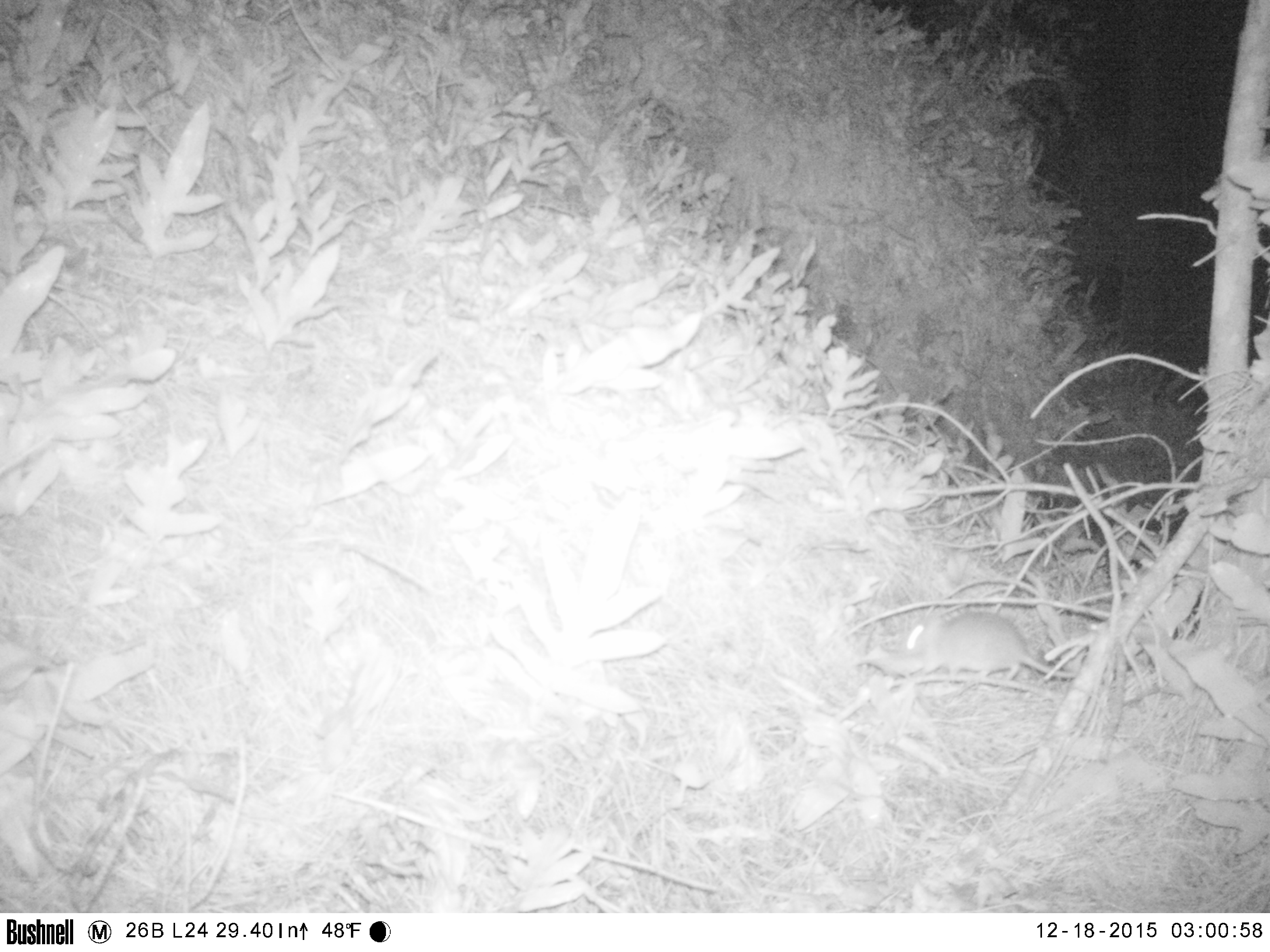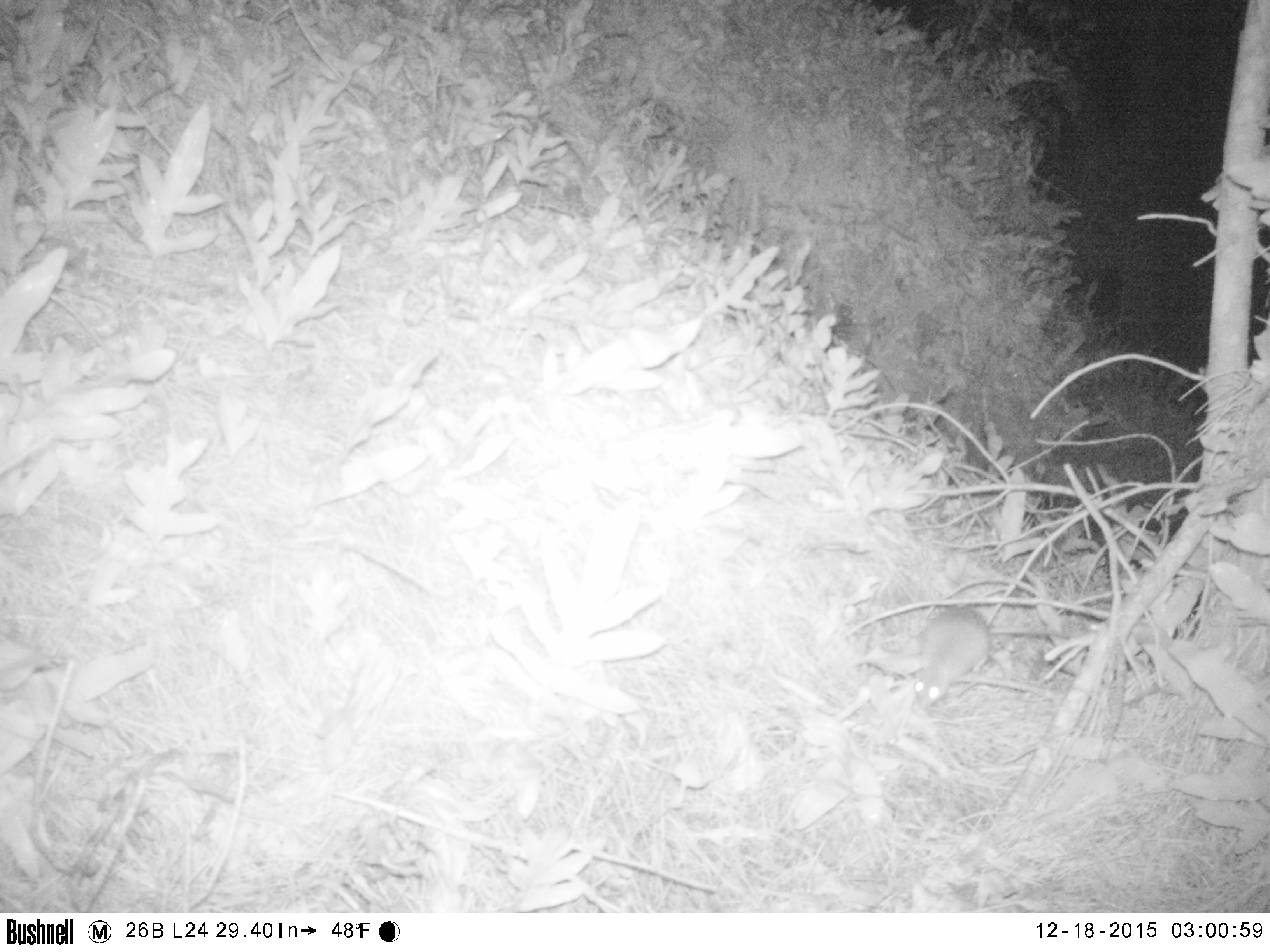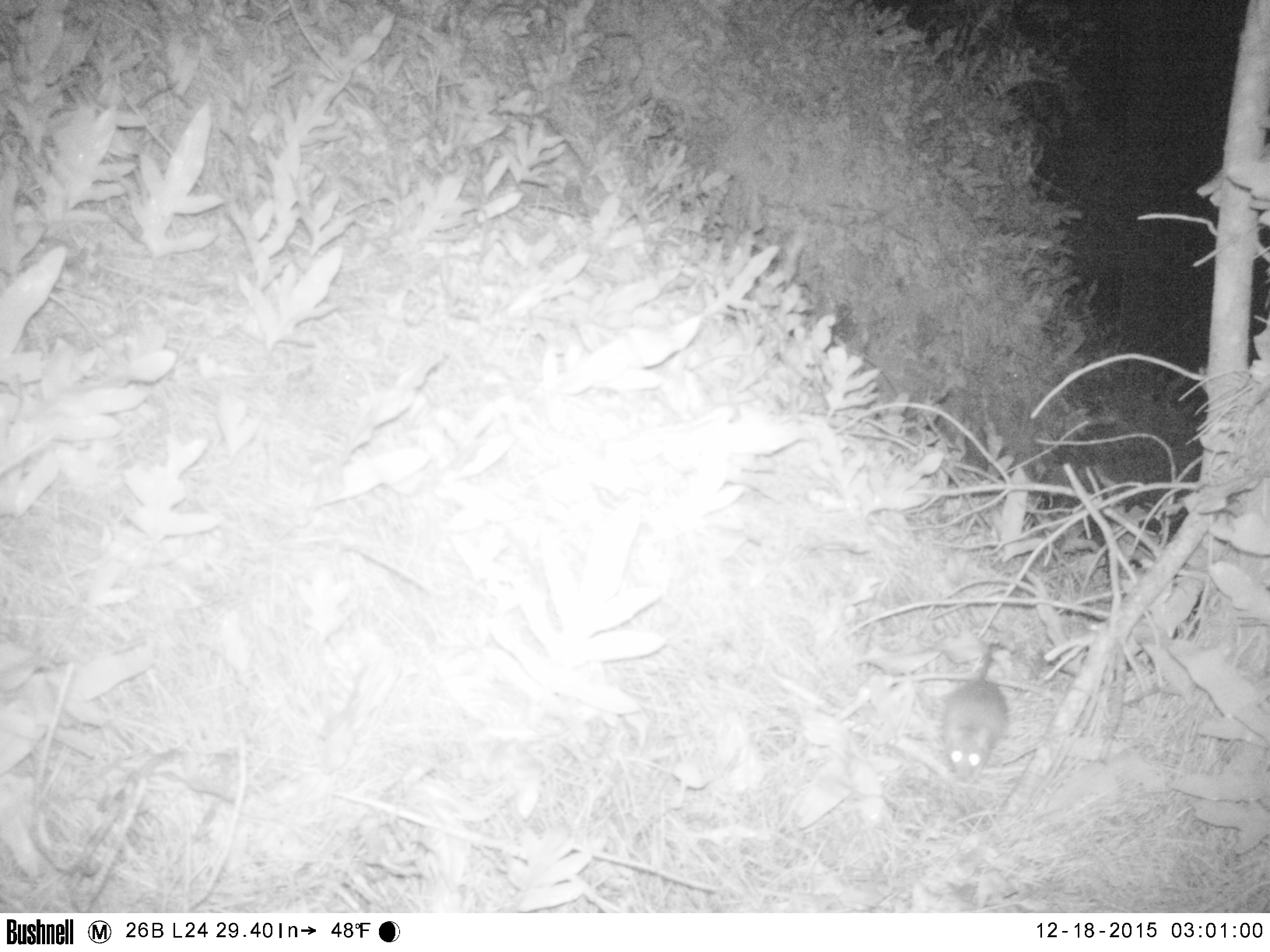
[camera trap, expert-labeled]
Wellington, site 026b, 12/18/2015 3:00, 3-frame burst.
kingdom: Animalia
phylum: Chordata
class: Mammalia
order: Rodentia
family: Muridae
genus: Rattus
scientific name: Rattus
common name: rat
Rat (Rattus).